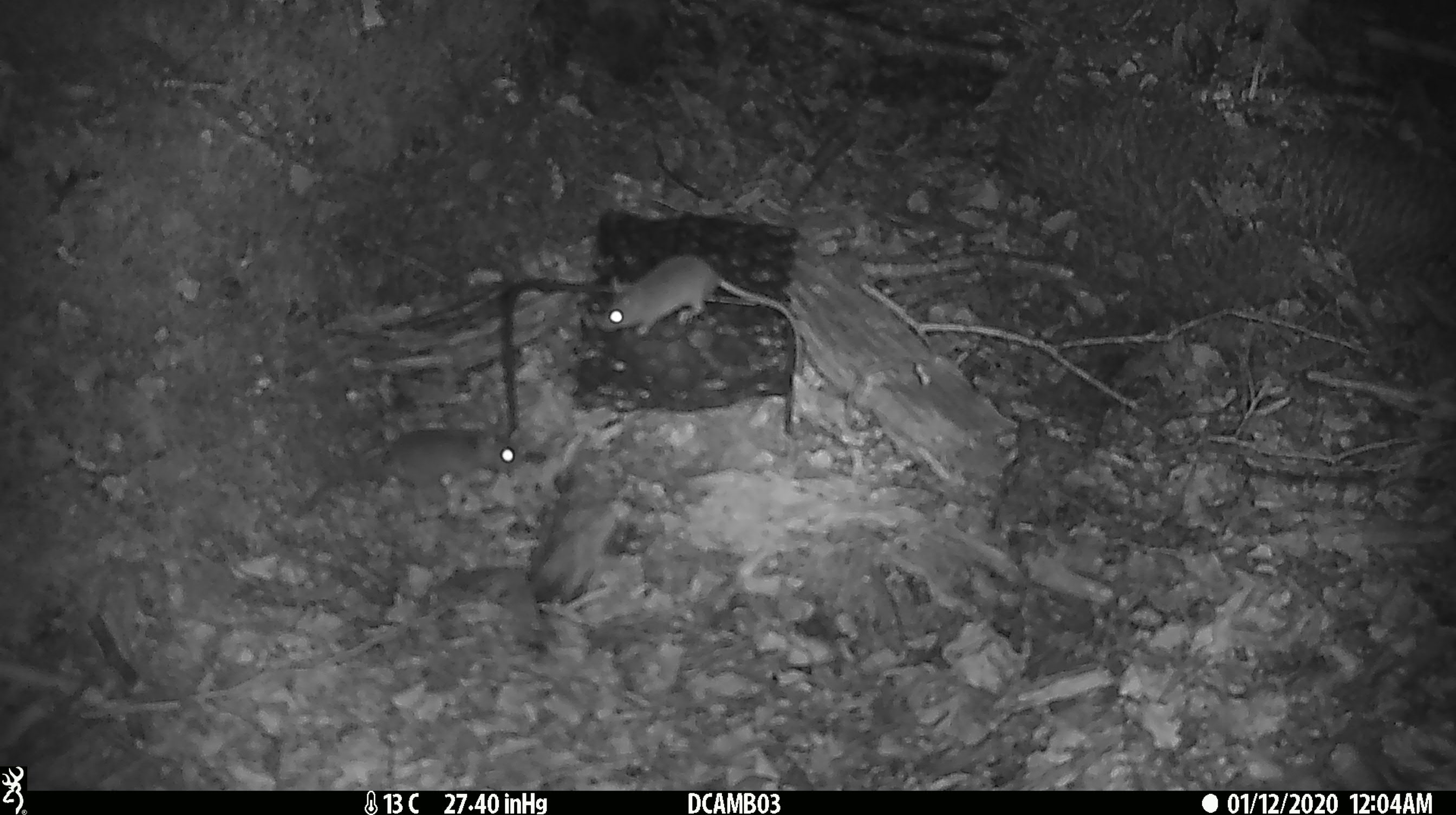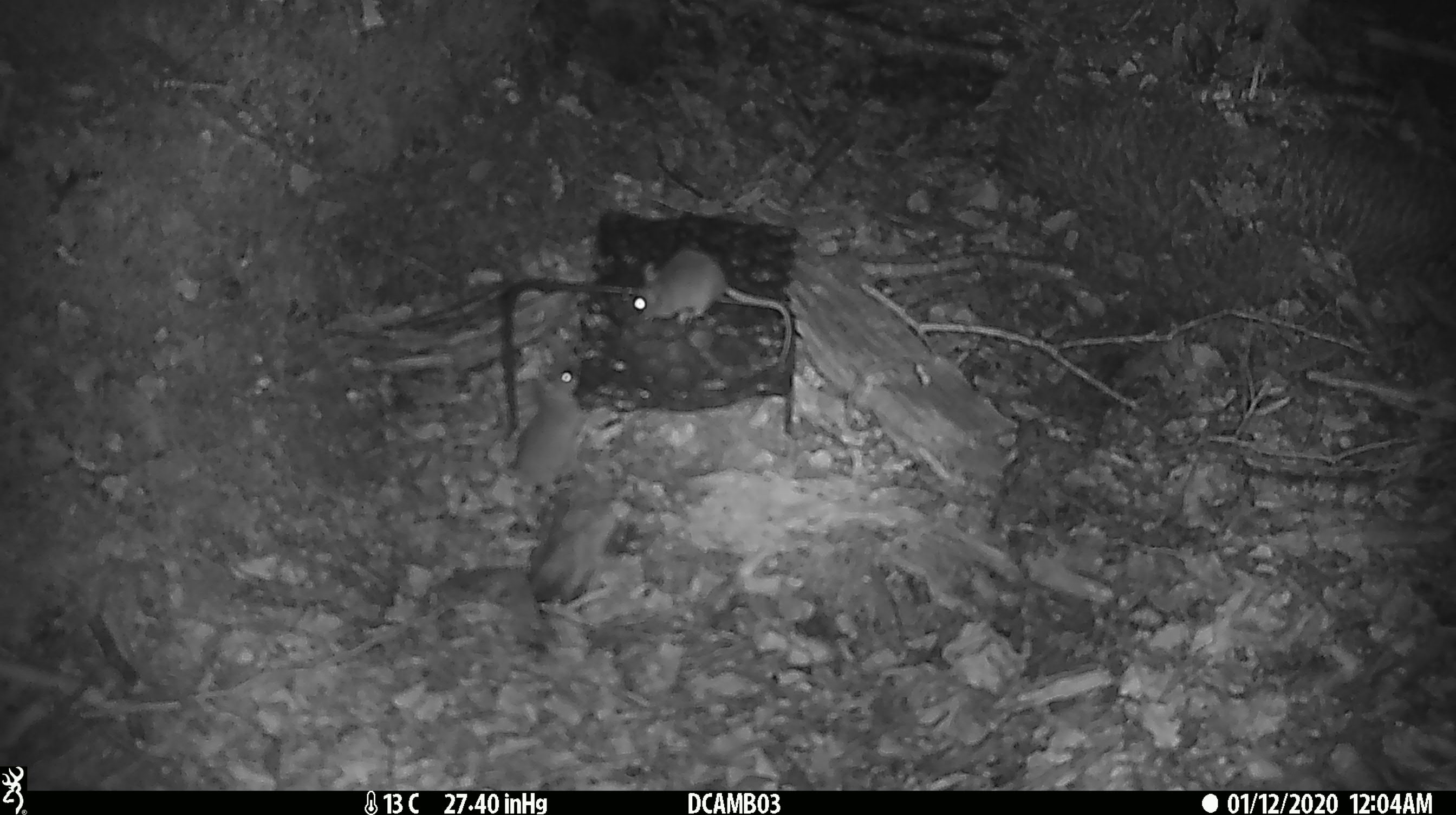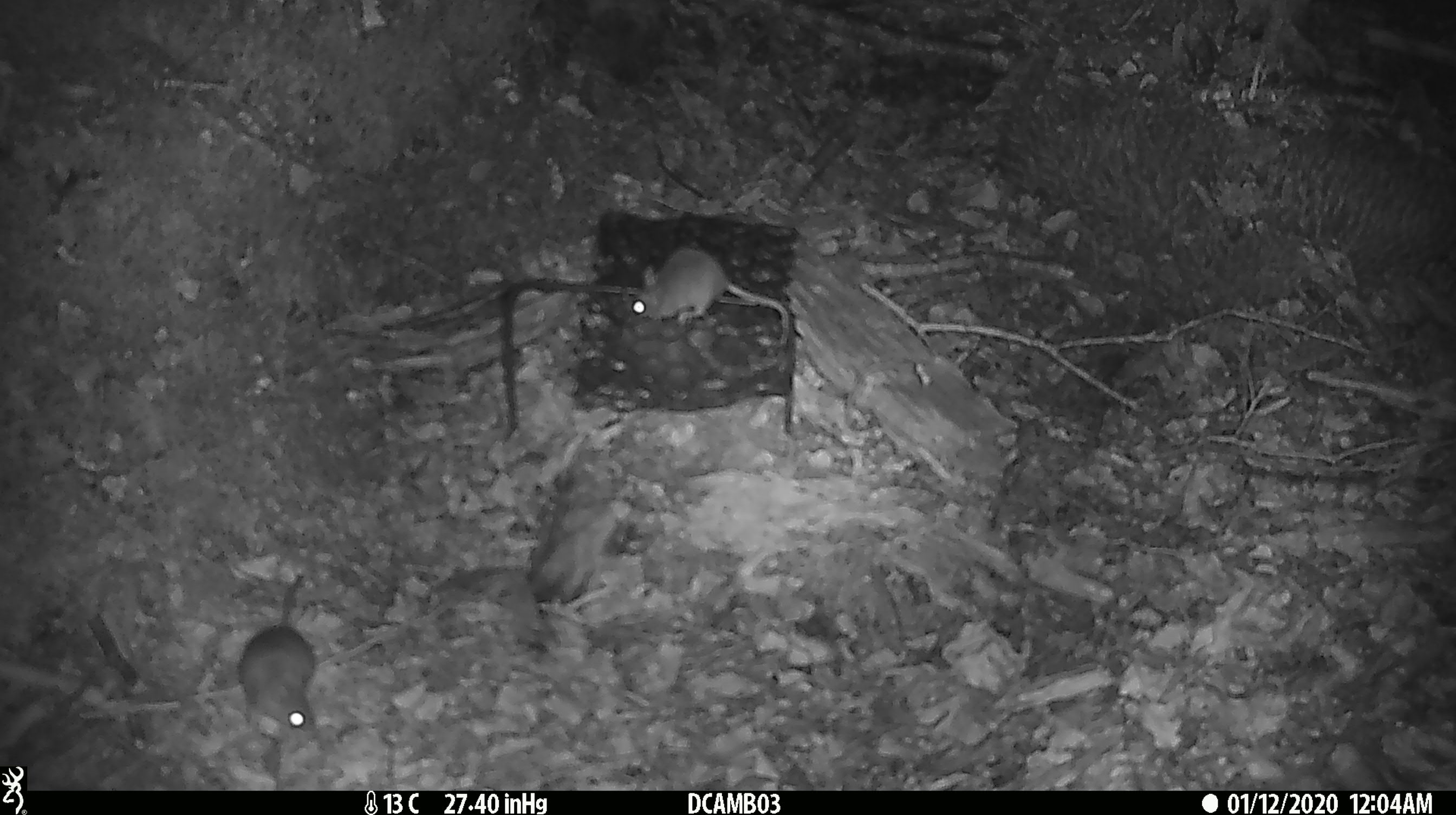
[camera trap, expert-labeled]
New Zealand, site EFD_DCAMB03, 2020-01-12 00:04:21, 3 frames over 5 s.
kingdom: Animalia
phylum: Chordata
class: Mammalia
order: Rodentia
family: Muridae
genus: Mus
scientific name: Mus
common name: mouse